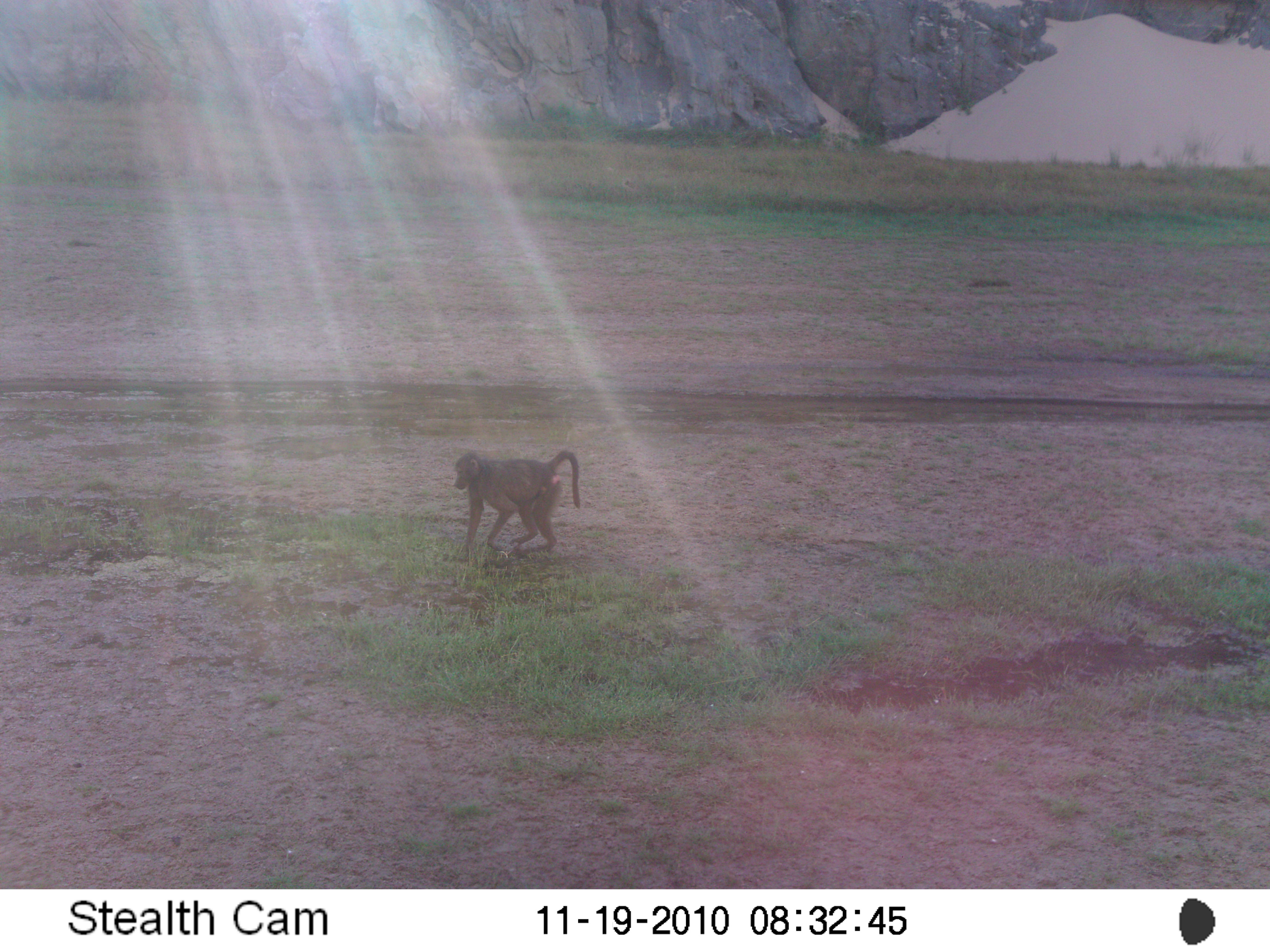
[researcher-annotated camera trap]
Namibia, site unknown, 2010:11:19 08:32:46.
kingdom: Animalia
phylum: Chordata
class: Mammalia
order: Primates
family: Cercopithecidae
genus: Papio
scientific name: Papio anubis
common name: olive baboon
Papio anubis (olive baboon).